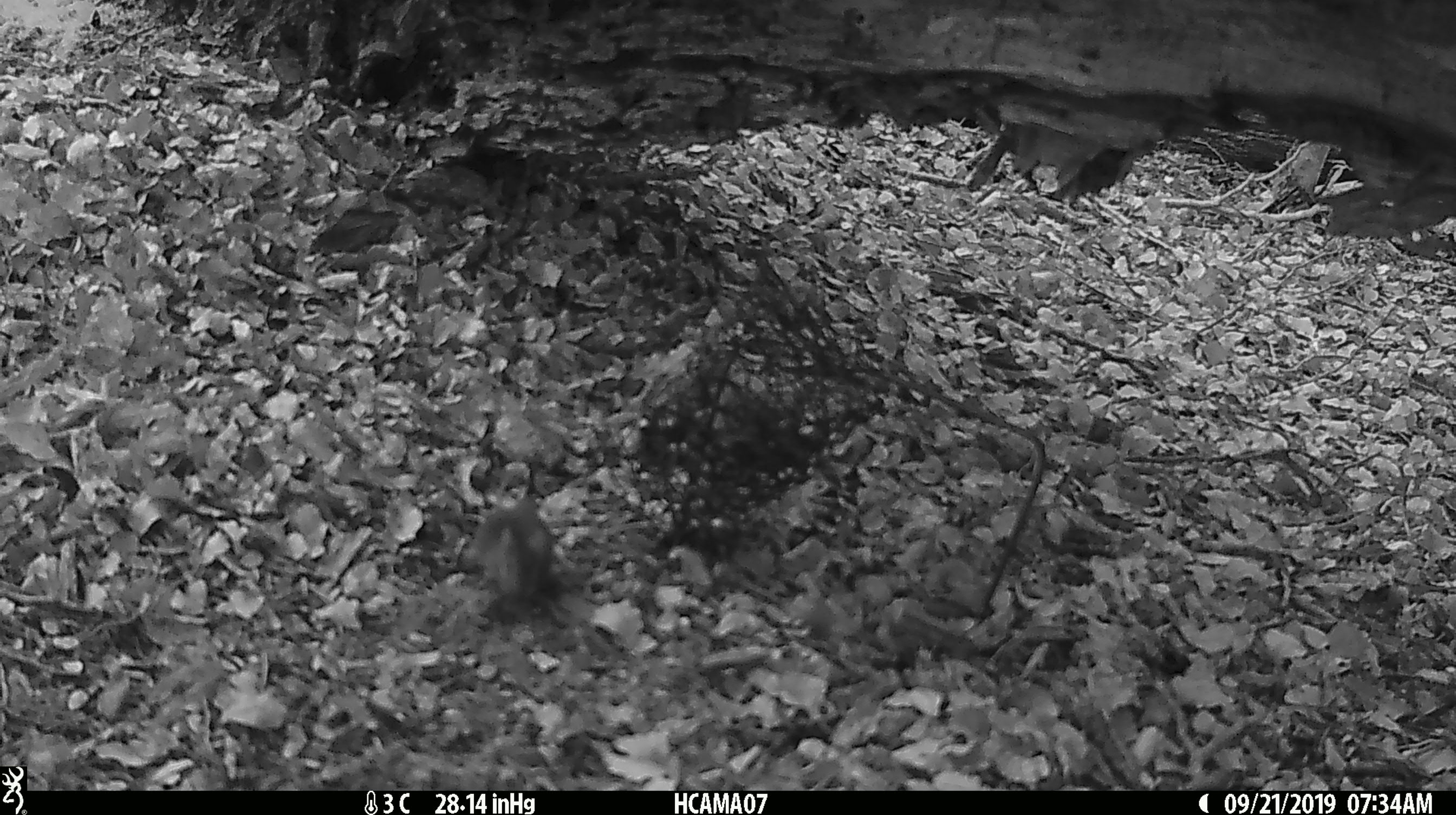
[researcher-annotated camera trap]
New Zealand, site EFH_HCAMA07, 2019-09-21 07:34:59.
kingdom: Animalia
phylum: Chordata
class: Mammalia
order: Rodentia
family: Muridae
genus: Mus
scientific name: Mus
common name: mouse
Mouse (Mus).